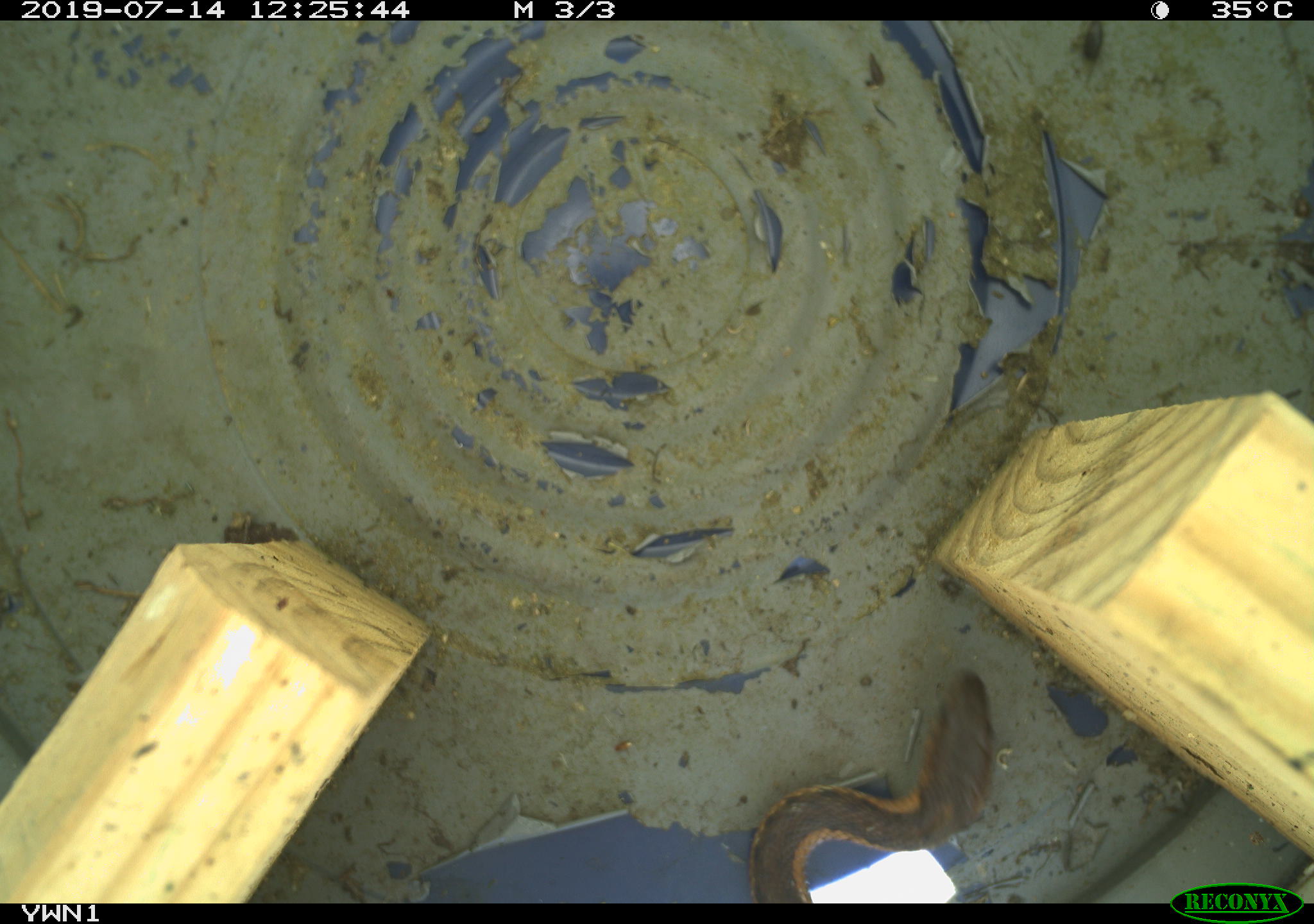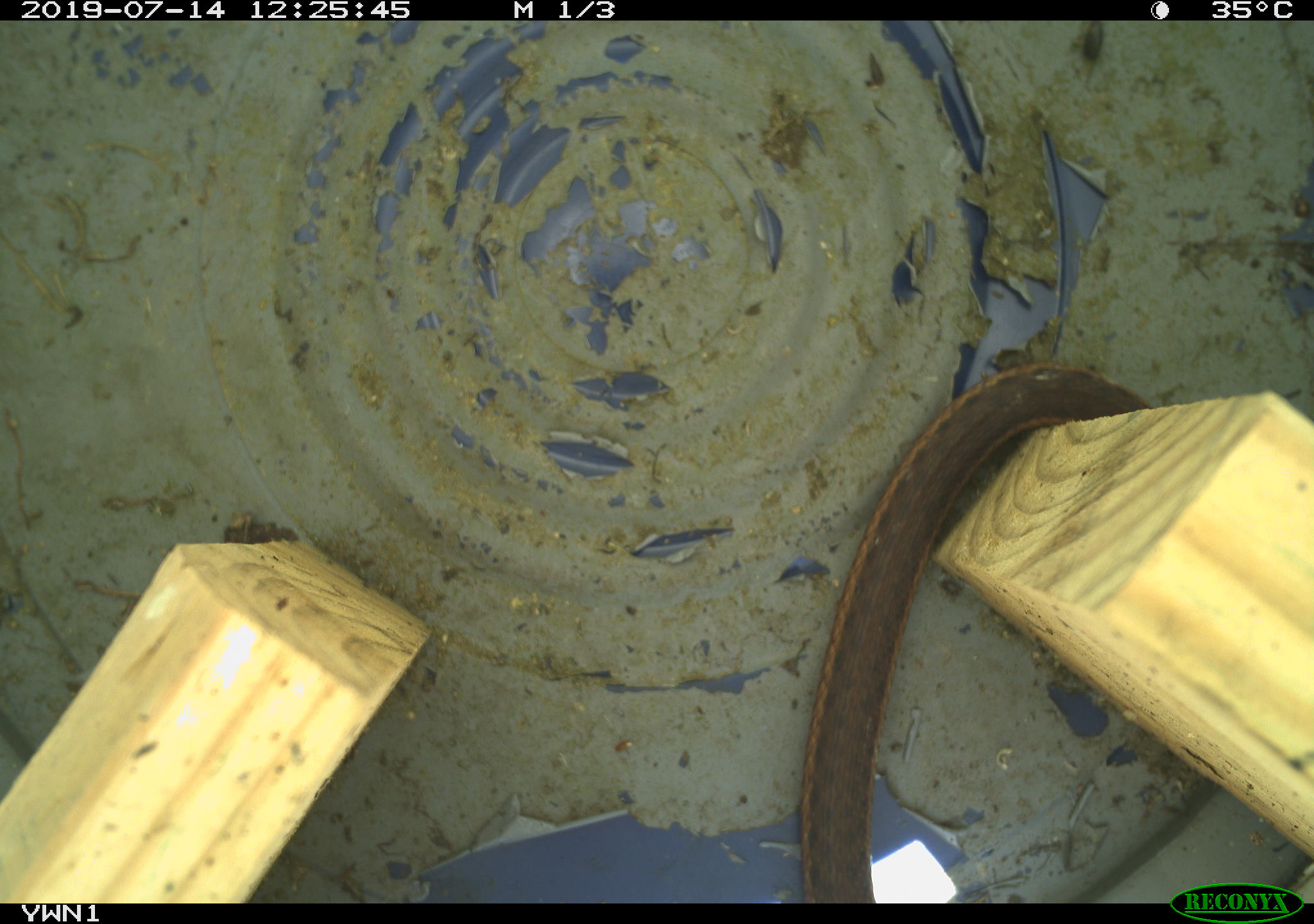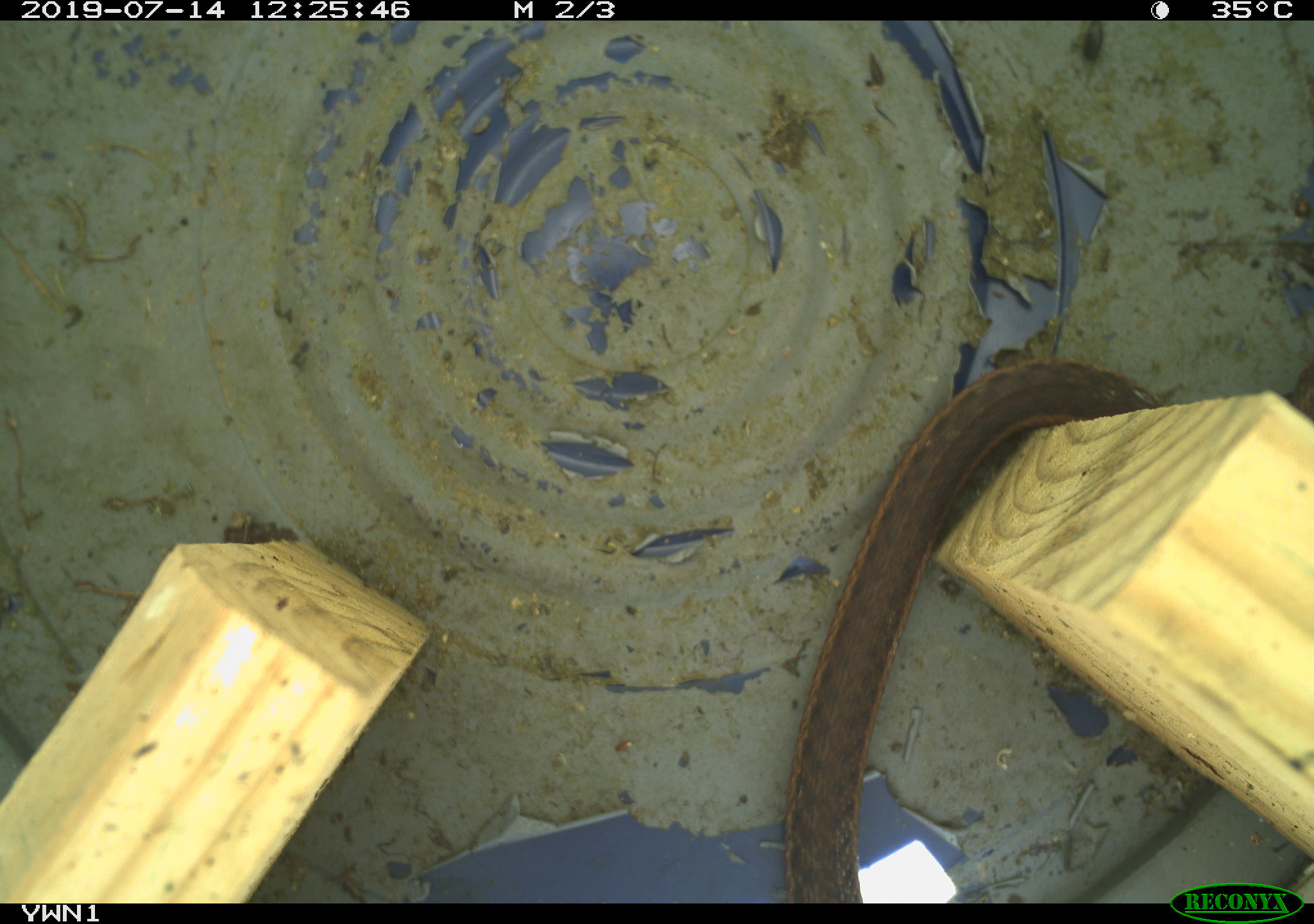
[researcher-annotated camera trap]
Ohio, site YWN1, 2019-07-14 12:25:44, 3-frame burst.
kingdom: Animalia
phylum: Chordata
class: Reptilia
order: Squamata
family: Colubridae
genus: Thamnophis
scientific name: Thamnophis sirtalis sirtalis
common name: eastern gartersnake